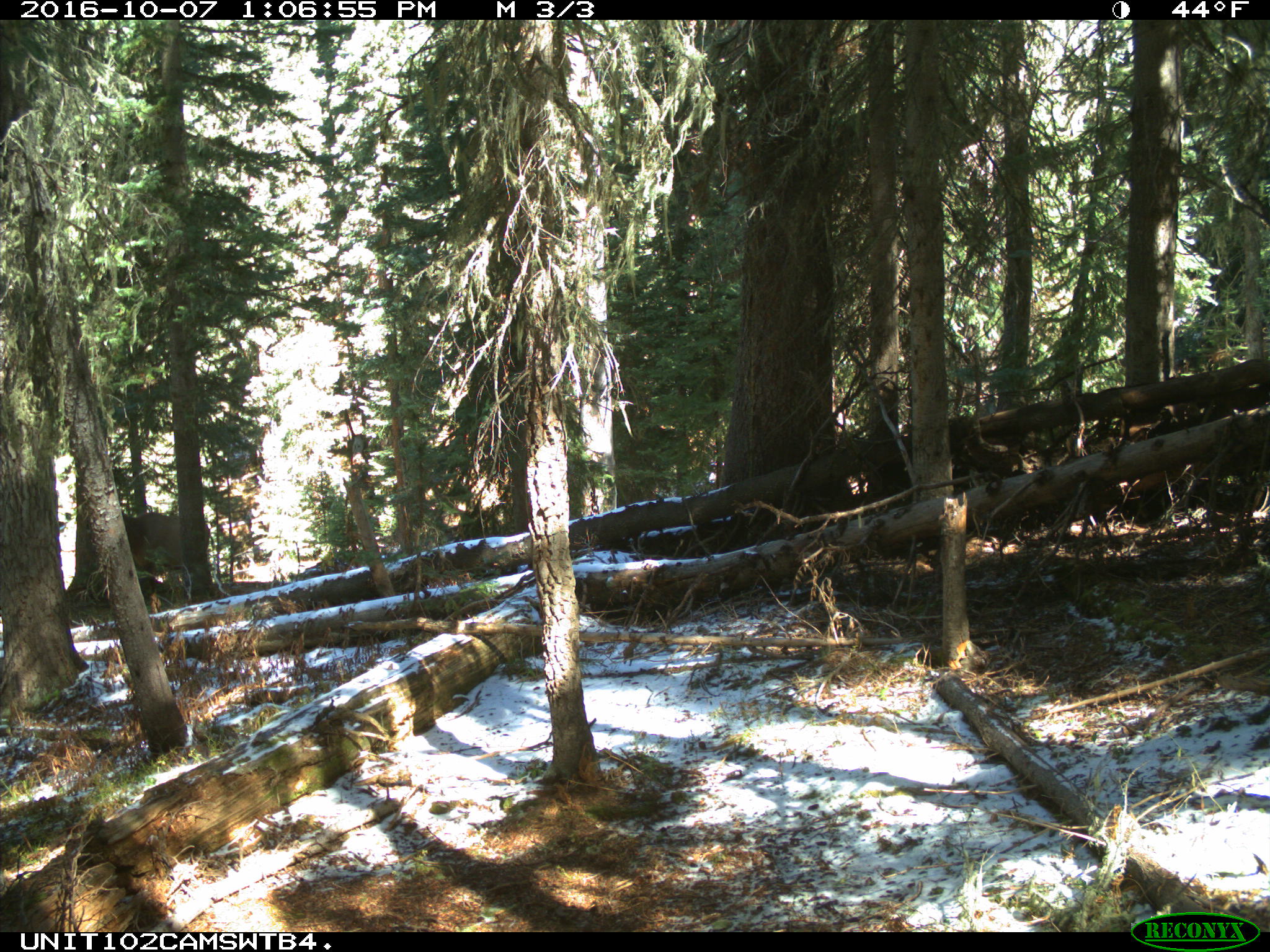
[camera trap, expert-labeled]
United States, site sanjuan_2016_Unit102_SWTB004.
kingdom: Animalia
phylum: Chordata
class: Mammalia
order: Artiodactyla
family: Cervidae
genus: Cervus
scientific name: Cervus elaphus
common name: red deer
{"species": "Cervus elaphus (red deer)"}